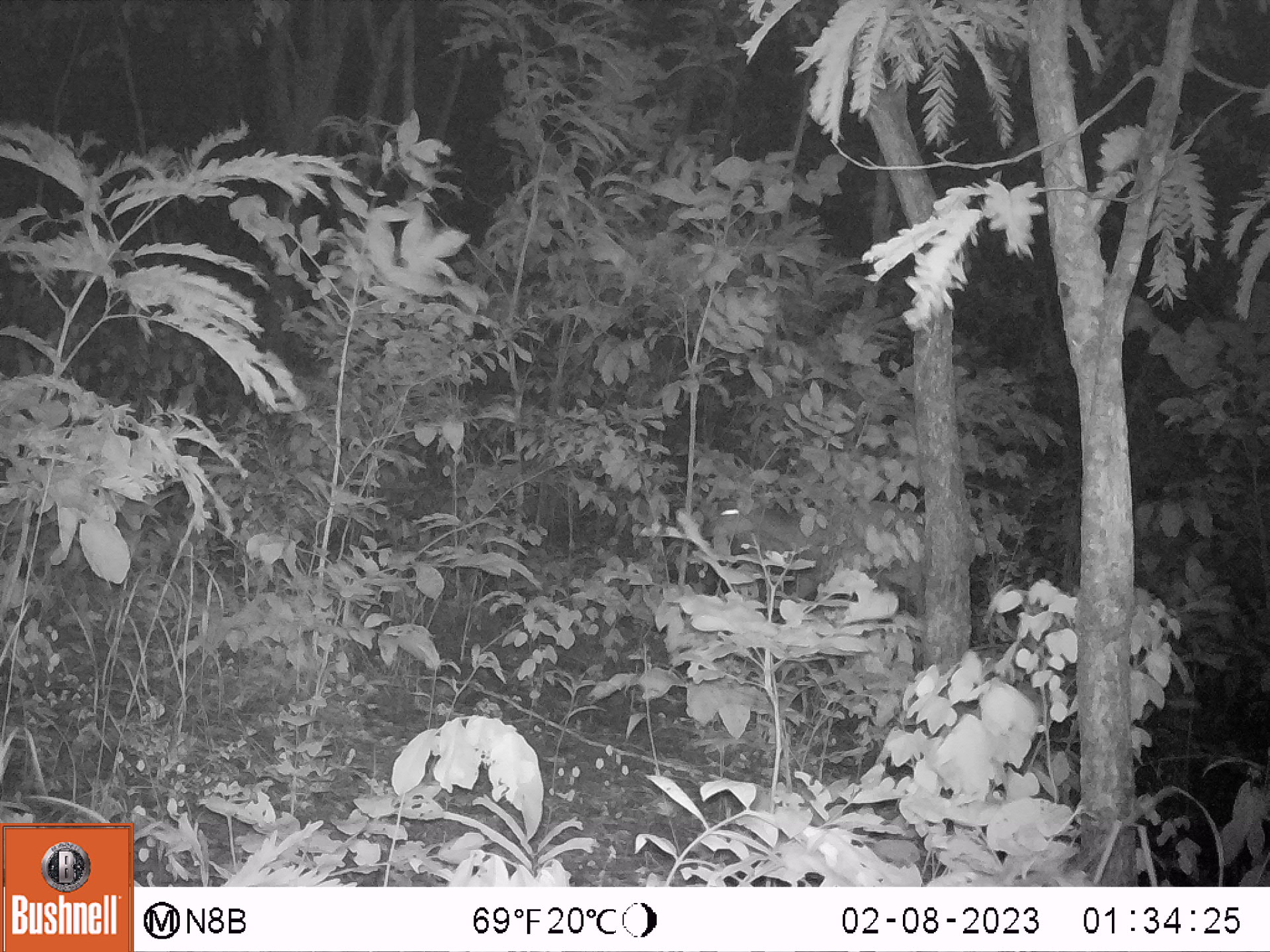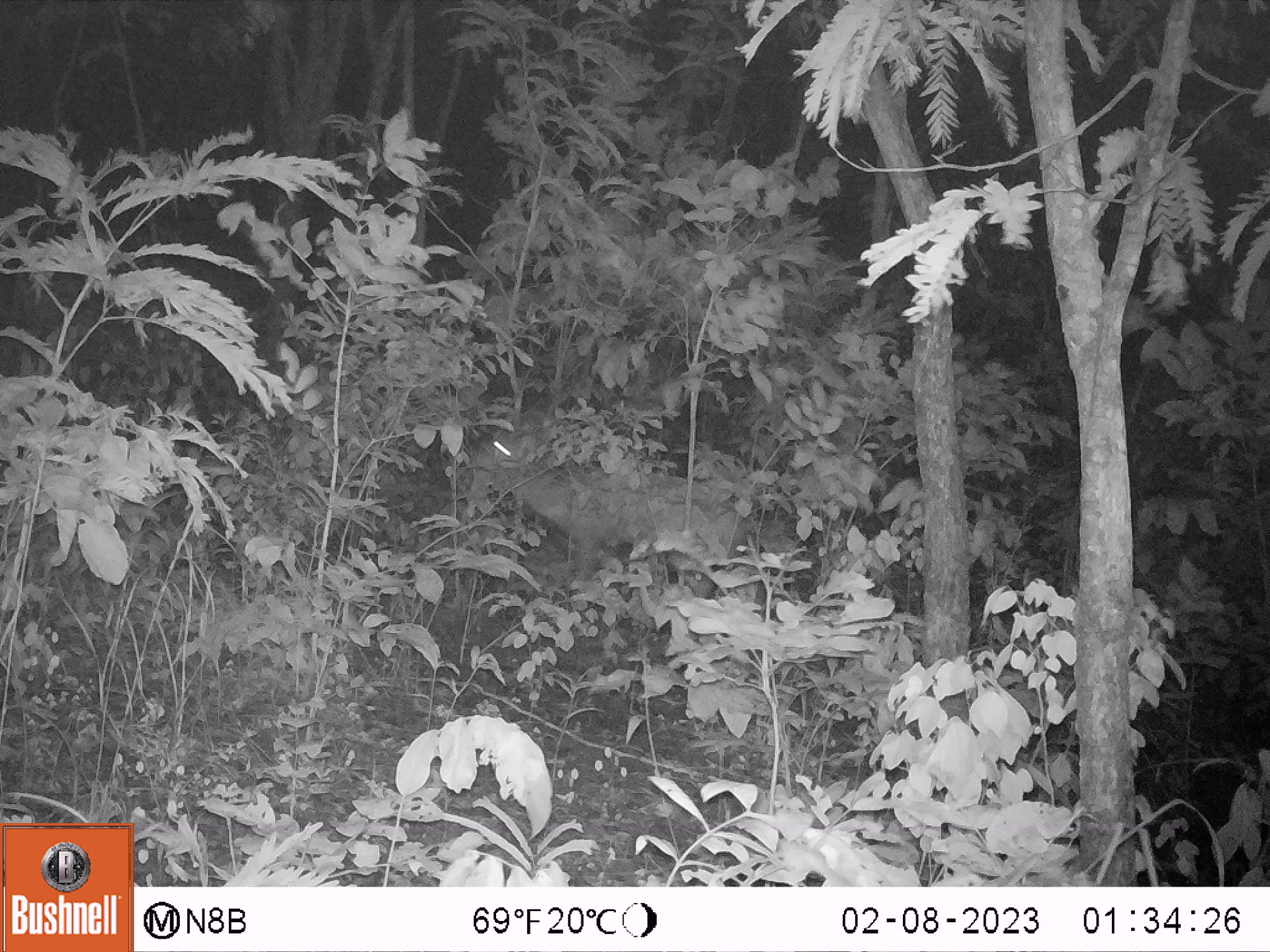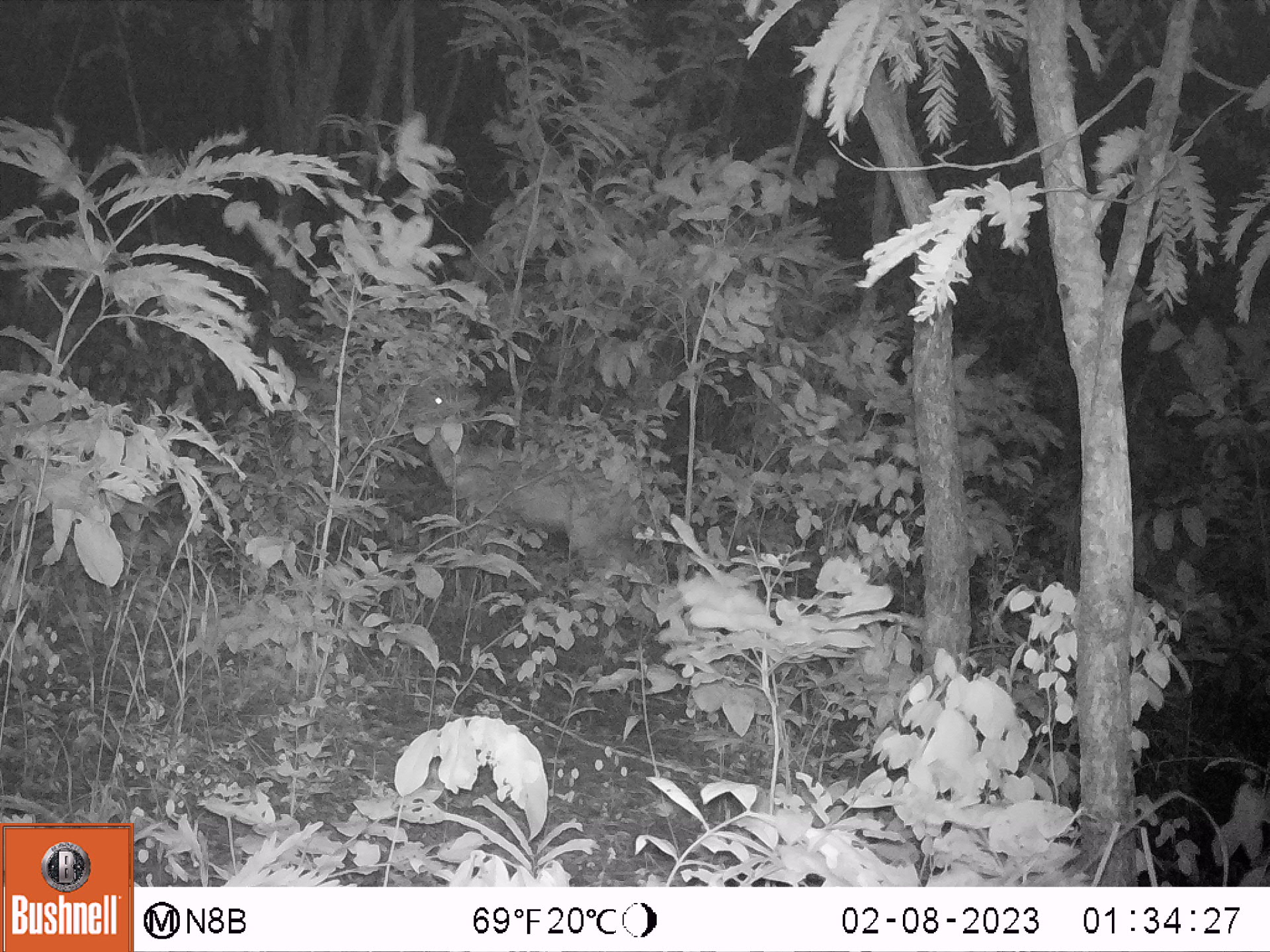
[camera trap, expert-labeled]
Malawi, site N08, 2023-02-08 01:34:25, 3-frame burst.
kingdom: Animalia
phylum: Chordata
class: Mammalia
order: Artiodactyla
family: Bovidae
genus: Tragelaphus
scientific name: Tragelaphus sylvaticus sylvaticus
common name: cape bushbuck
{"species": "cape bushbuck (Tragelaphus sylvaticus sylvaticus)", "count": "1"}